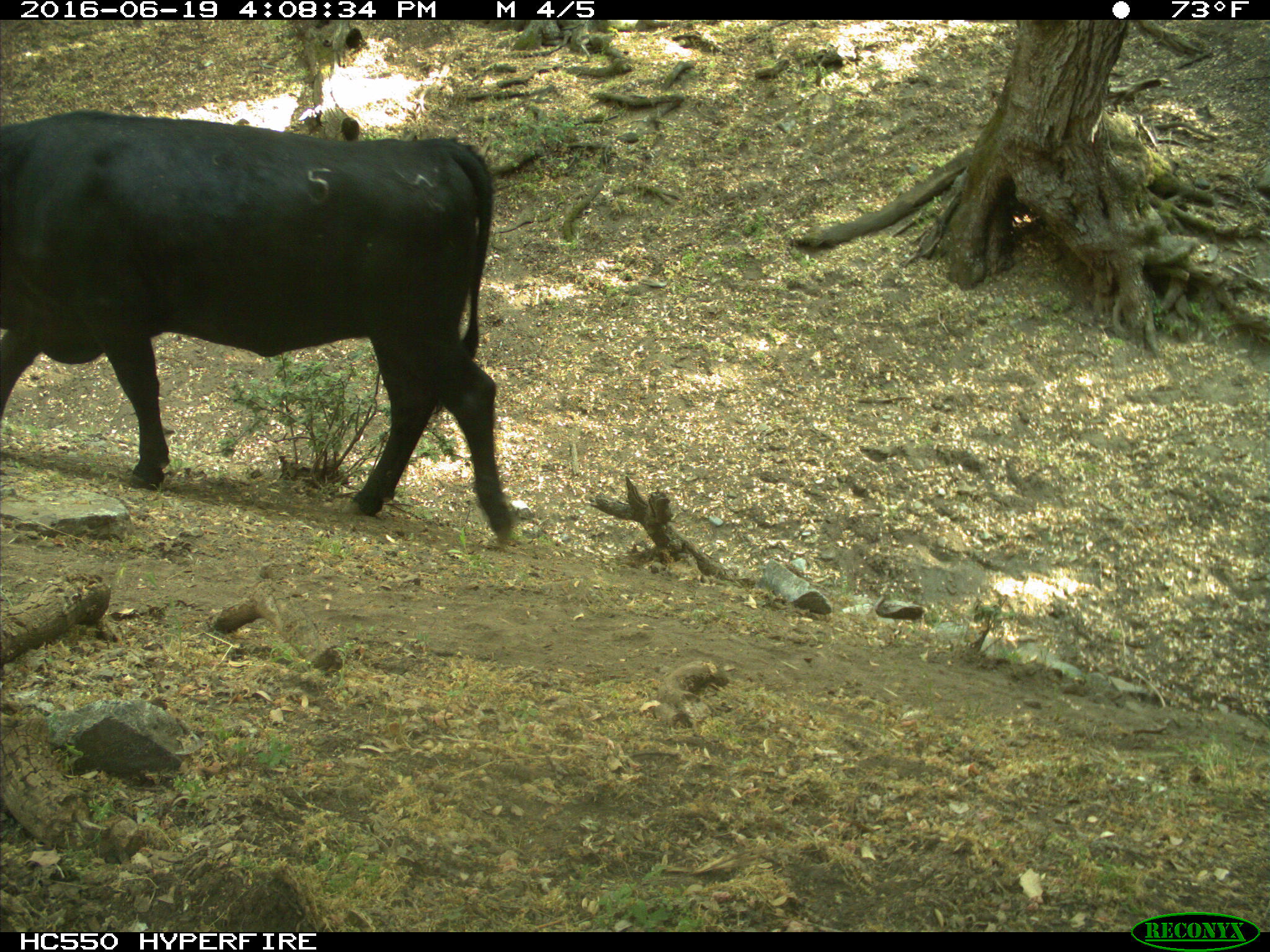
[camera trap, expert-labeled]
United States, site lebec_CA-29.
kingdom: Animalia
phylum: Chordata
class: Mammalia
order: Artiodactyla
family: Bovidae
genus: Bos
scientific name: Bos taurus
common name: domestic cow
Bos taurus (domestic cow).